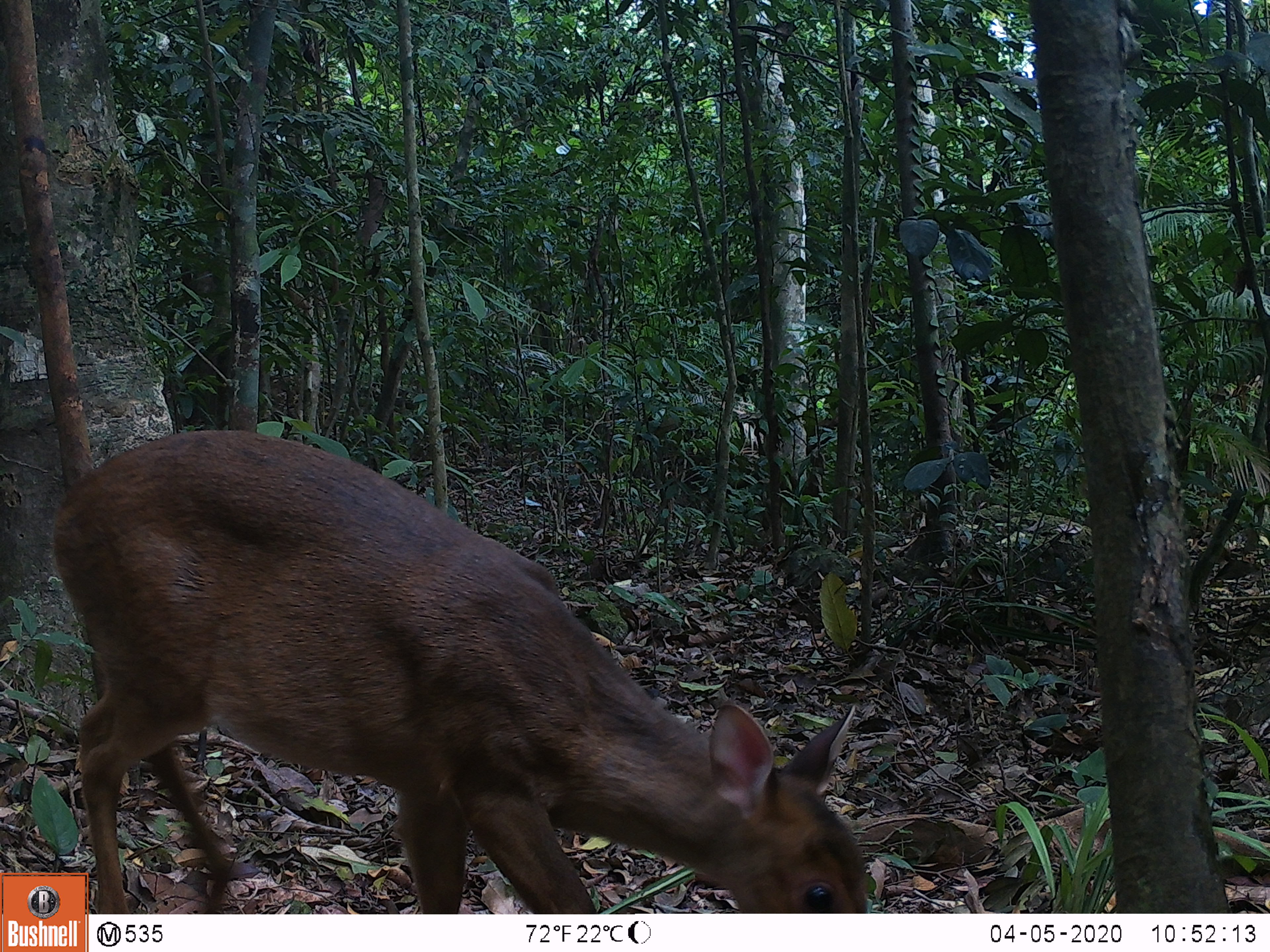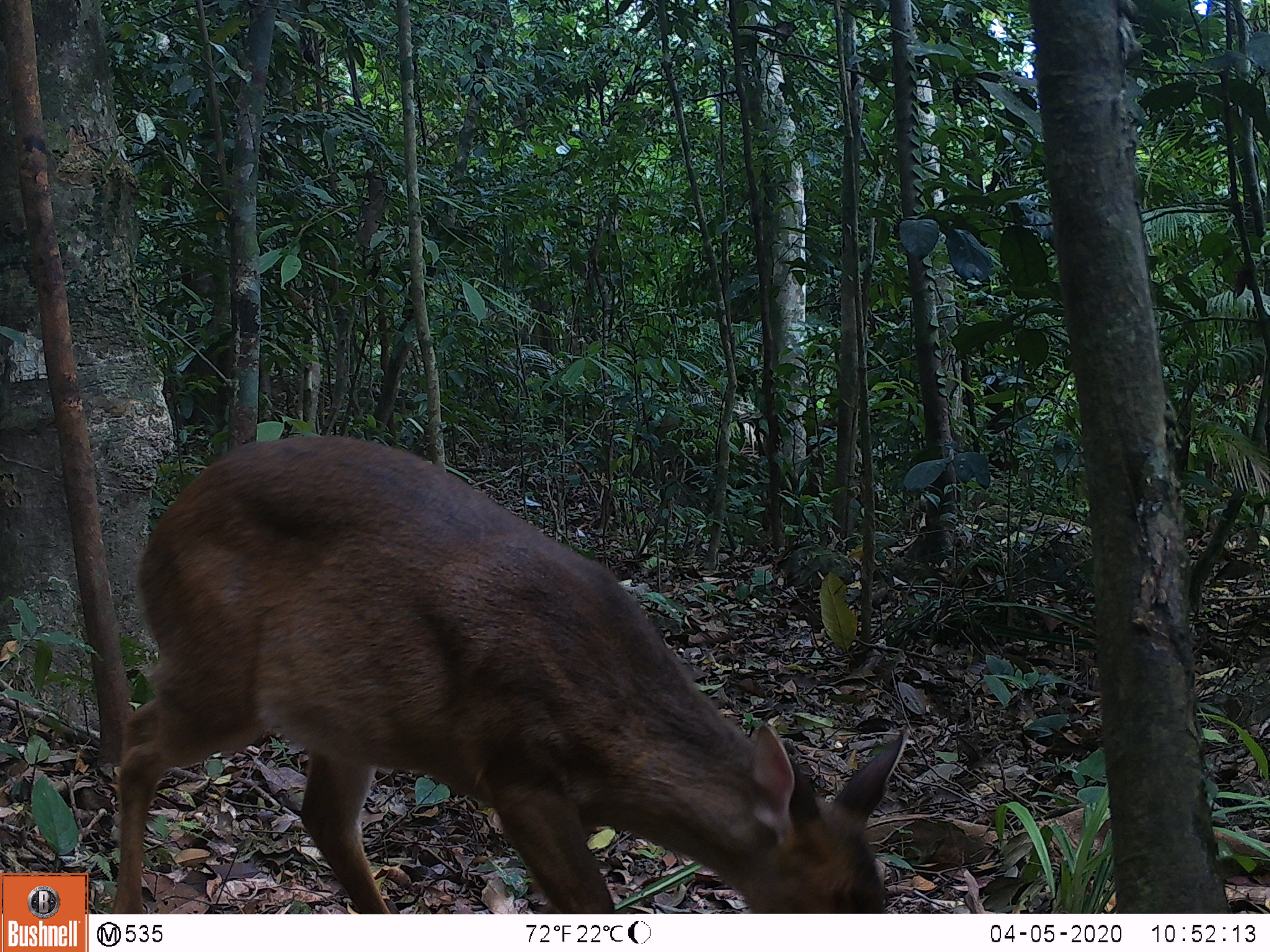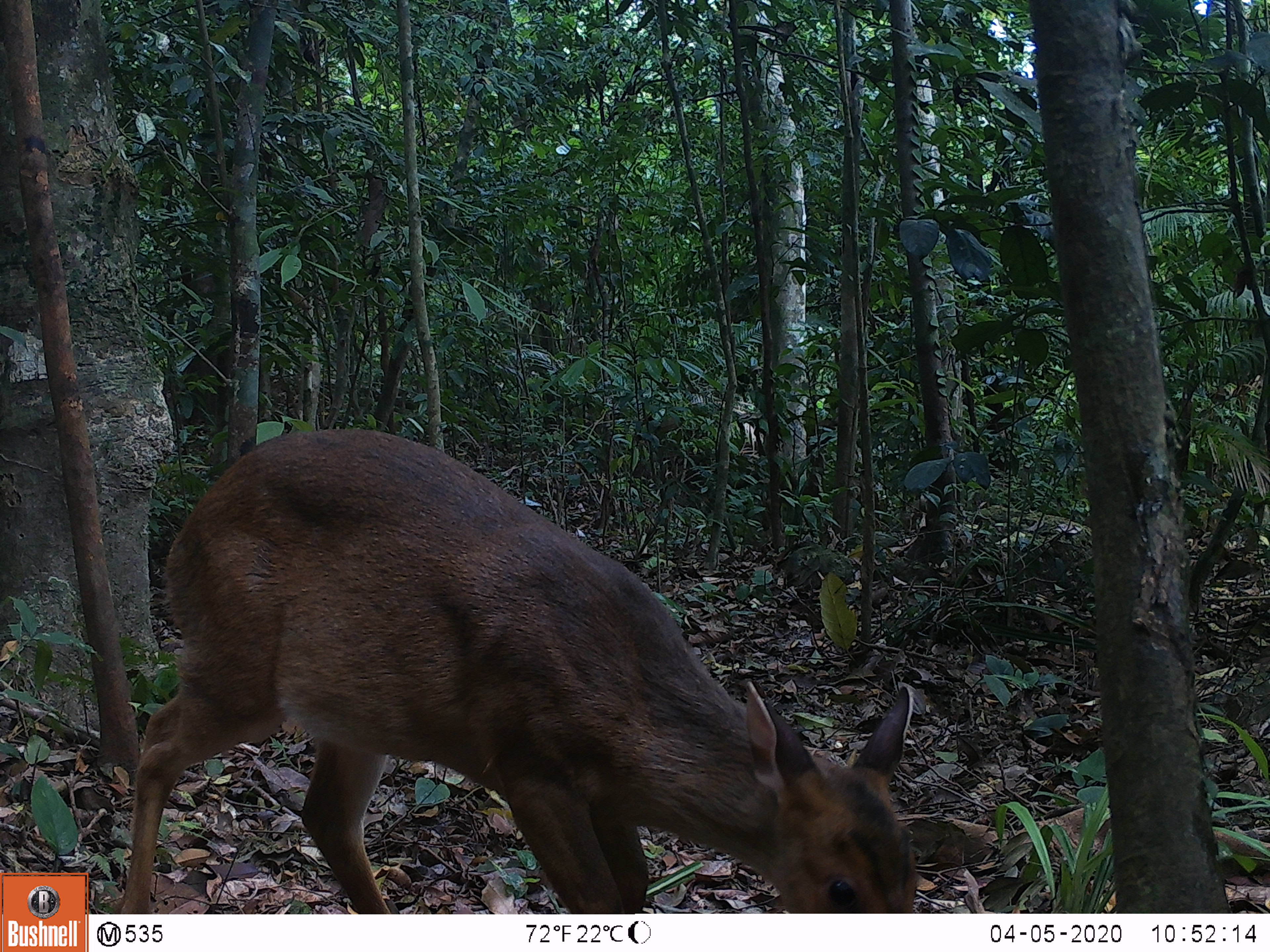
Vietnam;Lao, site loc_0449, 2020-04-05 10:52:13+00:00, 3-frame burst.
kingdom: Animalia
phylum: Chordata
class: Mammalia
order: Artiodactyla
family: Cervidae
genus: Muntiacus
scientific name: Muntiacus vuquangensis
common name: large-antlered muntjac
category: large antlered muntjac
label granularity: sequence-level